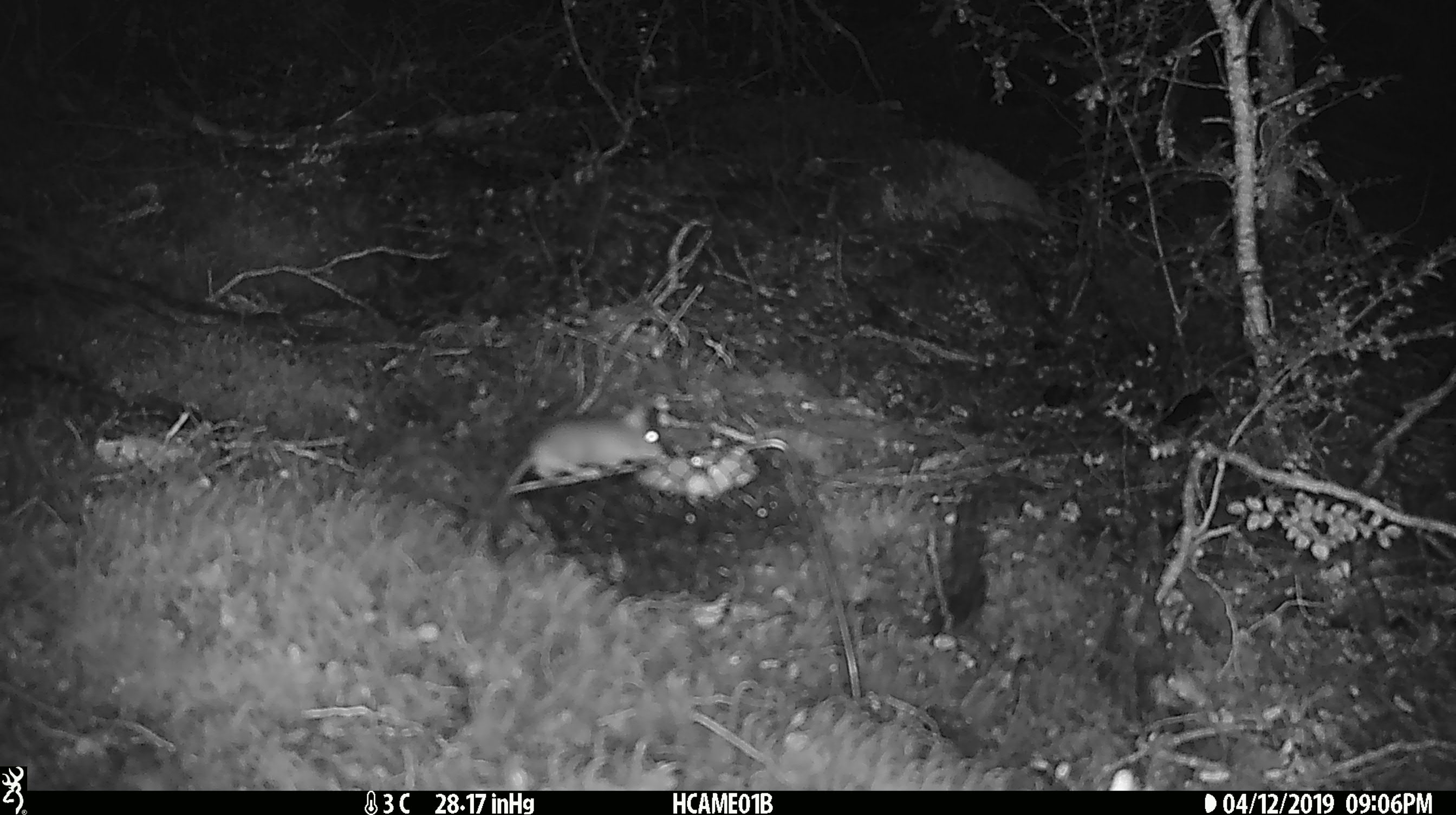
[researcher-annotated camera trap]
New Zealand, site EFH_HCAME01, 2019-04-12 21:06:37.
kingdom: Animalia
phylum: Chordata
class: Mammalia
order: Rodentia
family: Muridae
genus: Mus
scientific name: Mus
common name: mouse